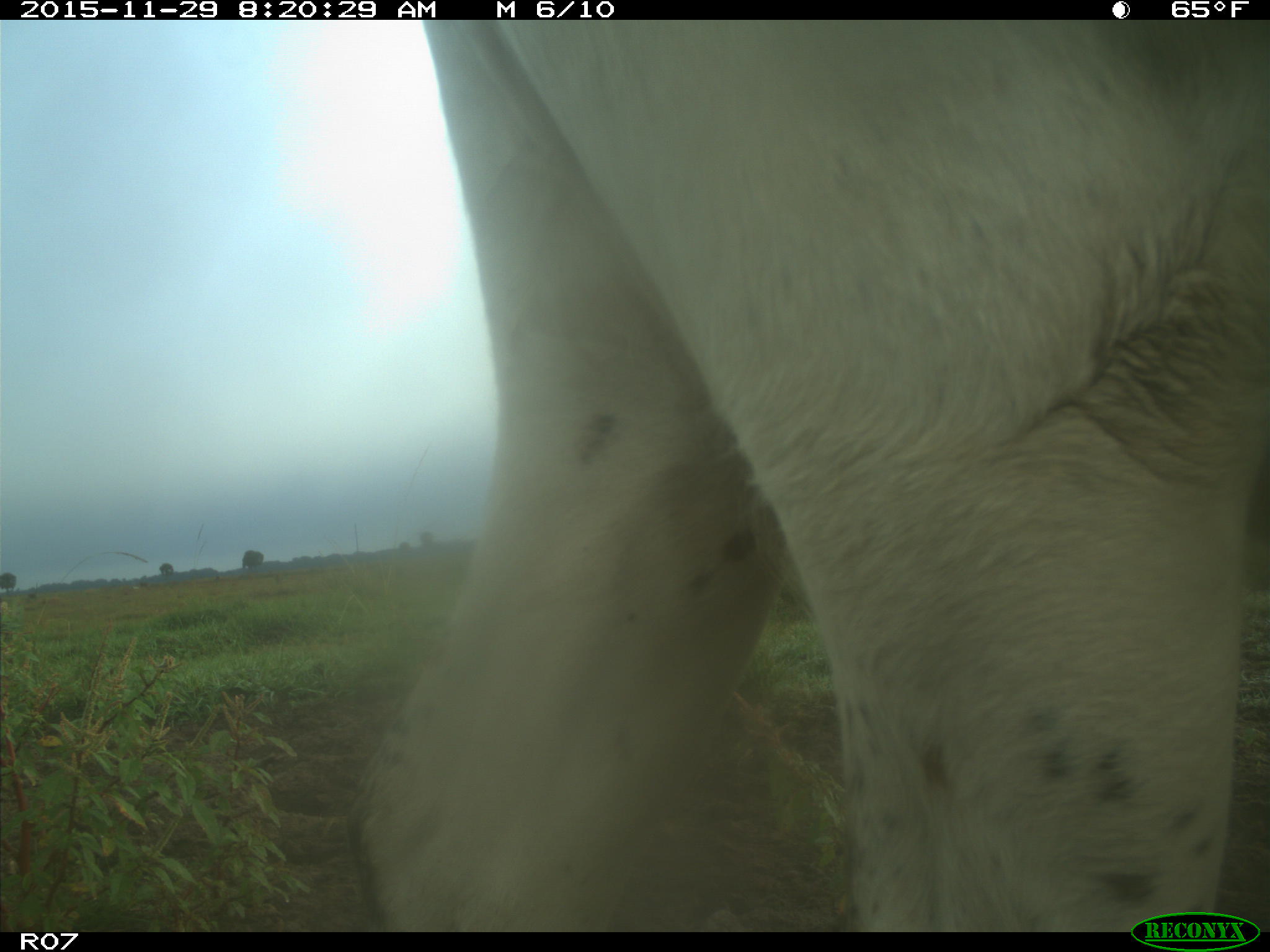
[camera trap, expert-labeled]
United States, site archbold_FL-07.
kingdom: Animalia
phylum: Chordata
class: Mammalia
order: Artiodactyla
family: Bovidae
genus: Bos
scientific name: Bos taurus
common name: domestic cow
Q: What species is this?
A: Bos taurus (domestic cow).